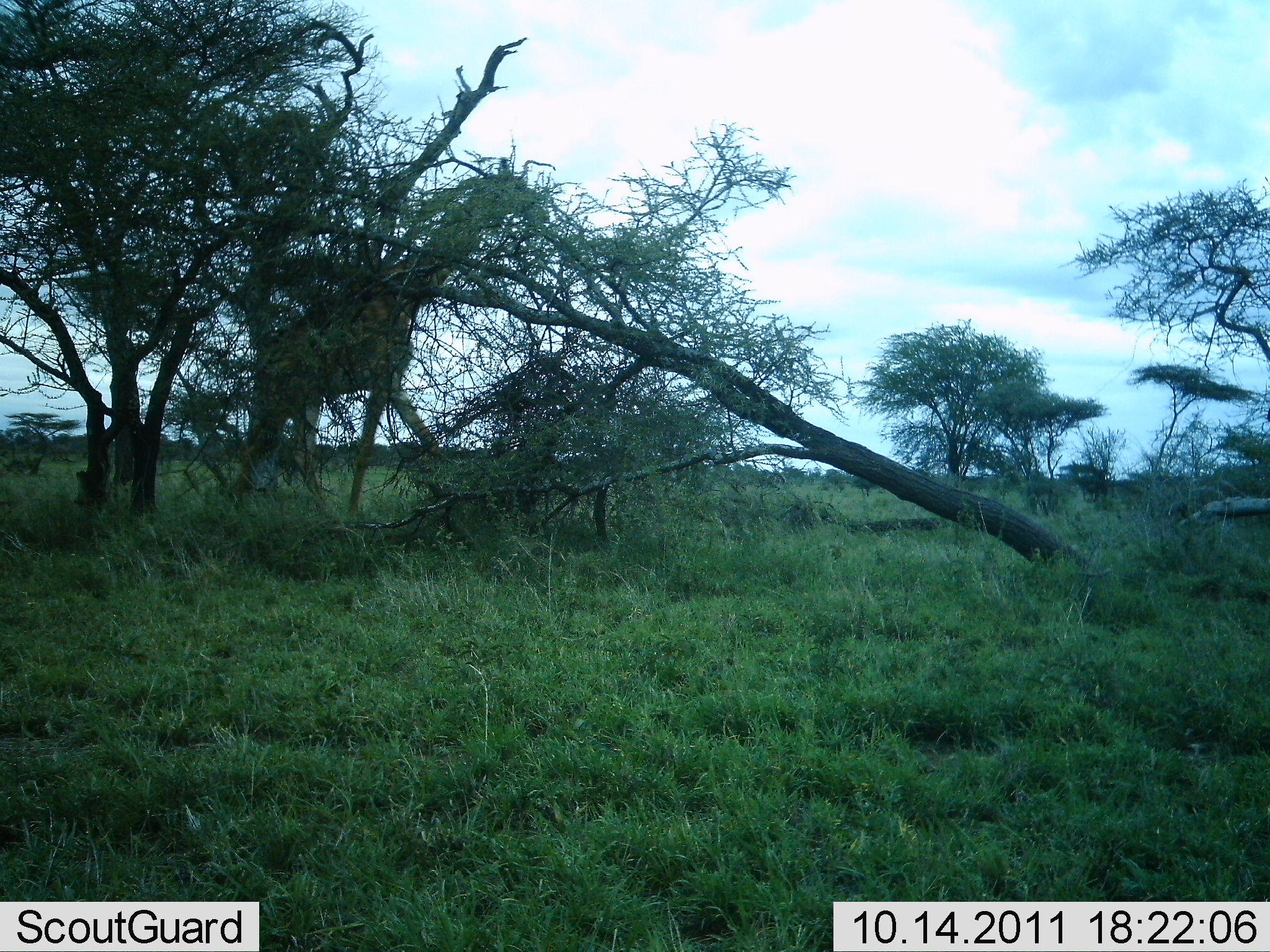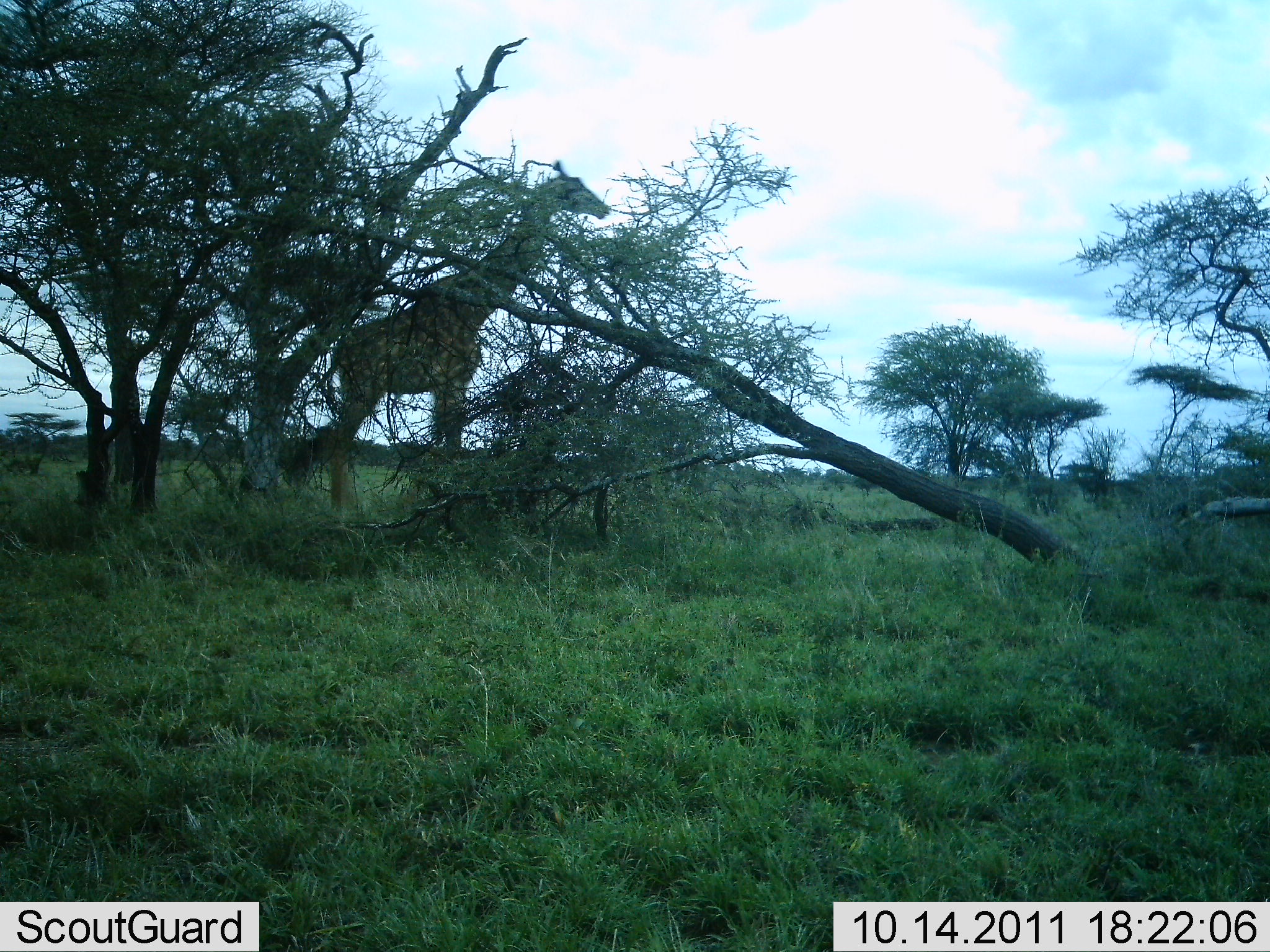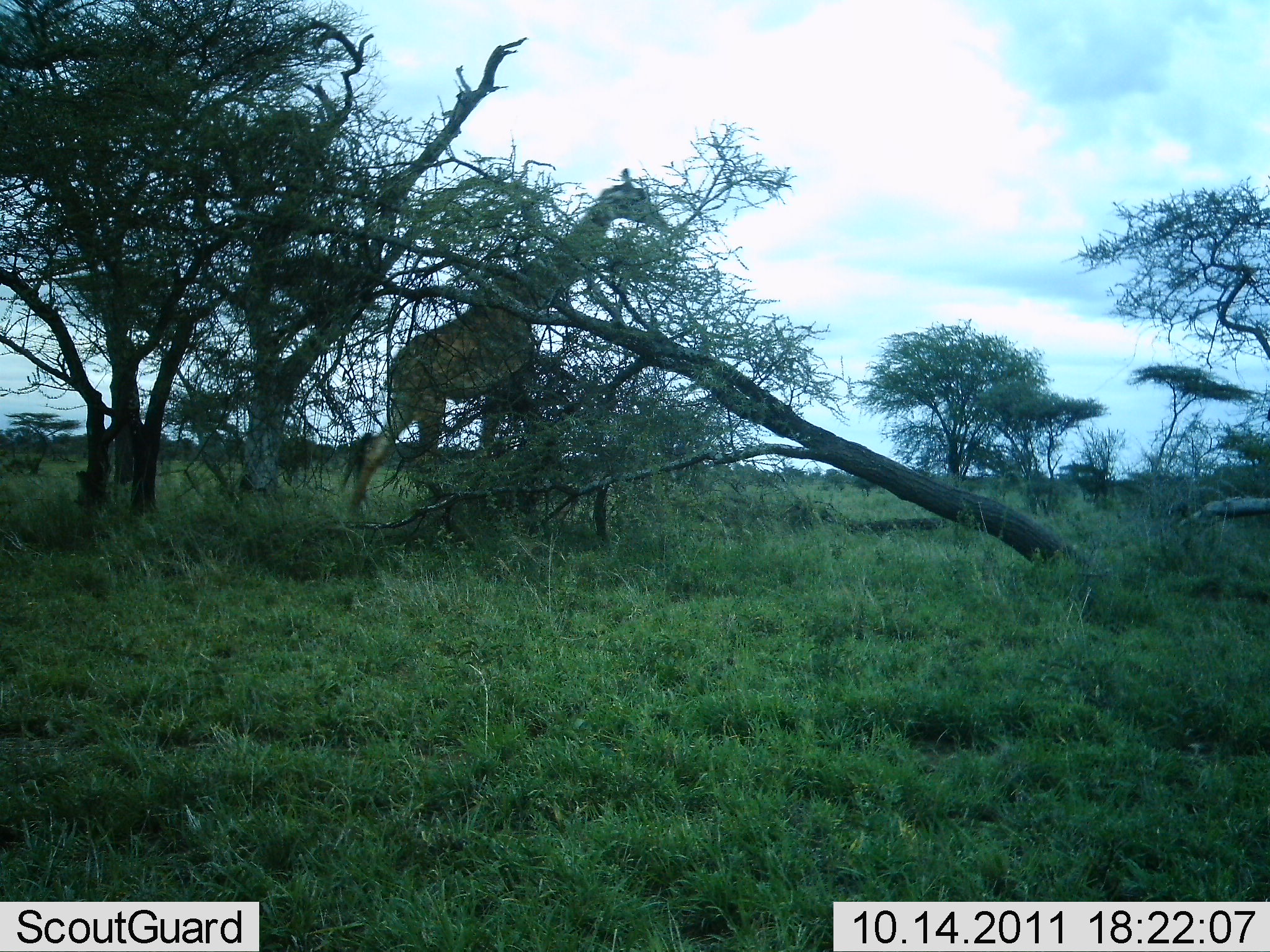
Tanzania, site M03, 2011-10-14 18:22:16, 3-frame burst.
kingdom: Animalia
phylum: Chordata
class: Mammalia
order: Artiodactyla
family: Giraffidae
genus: Giraffa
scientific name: Giraffa camelopardalis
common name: giraffe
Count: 1.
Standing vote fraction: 9%.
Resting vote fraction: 0%.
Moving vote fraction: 100%.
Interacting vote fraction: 0%.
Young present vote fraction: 0%.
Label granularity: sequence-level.